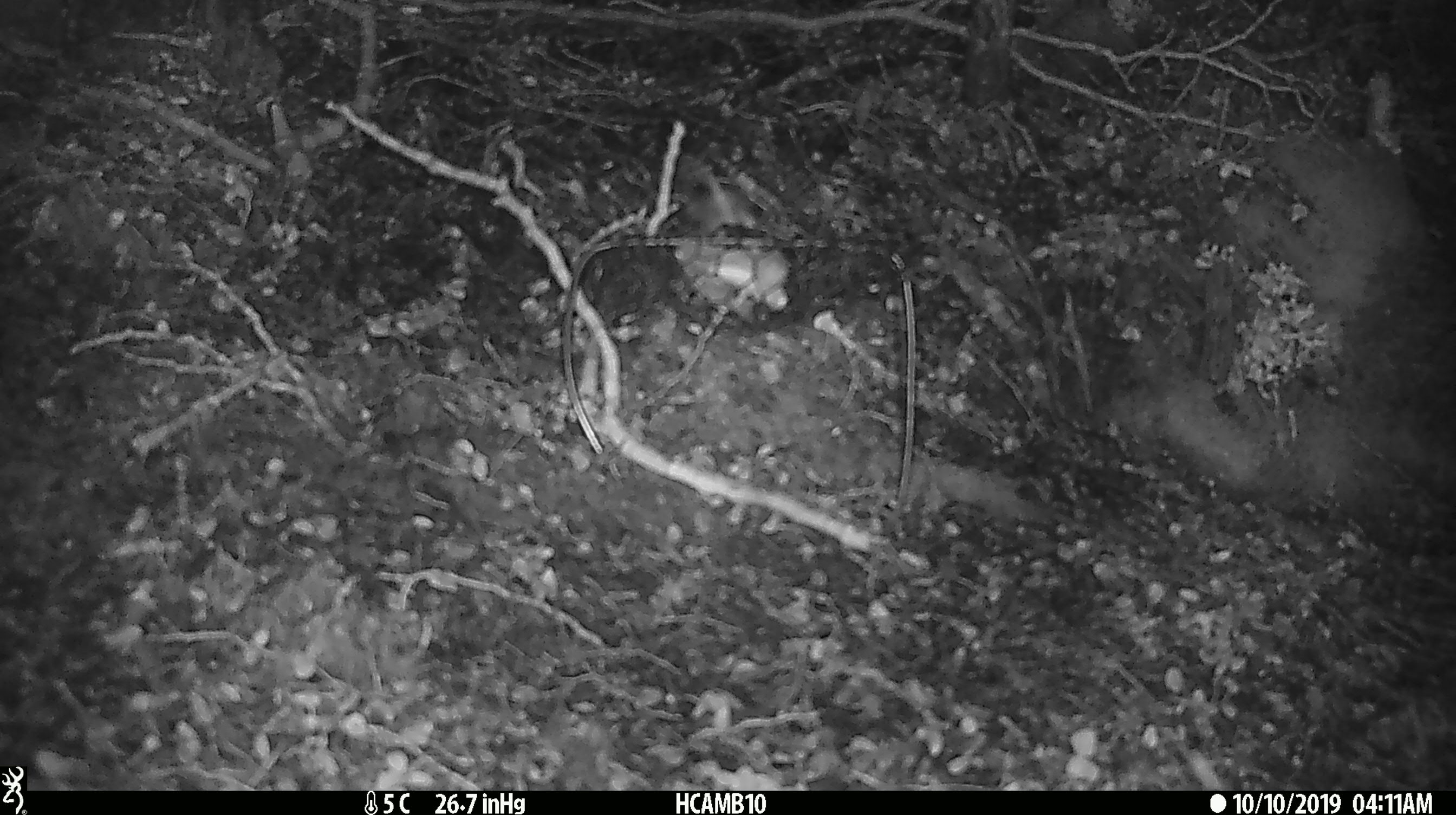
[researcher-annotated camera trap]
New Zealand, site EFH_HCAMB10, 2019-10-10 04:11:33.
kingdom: Animalia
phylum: Chordata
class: Mammalia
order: Rodentia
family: Muridae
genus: Mus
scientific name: Mus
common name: mouse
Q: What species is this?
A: Mouse (Mus).